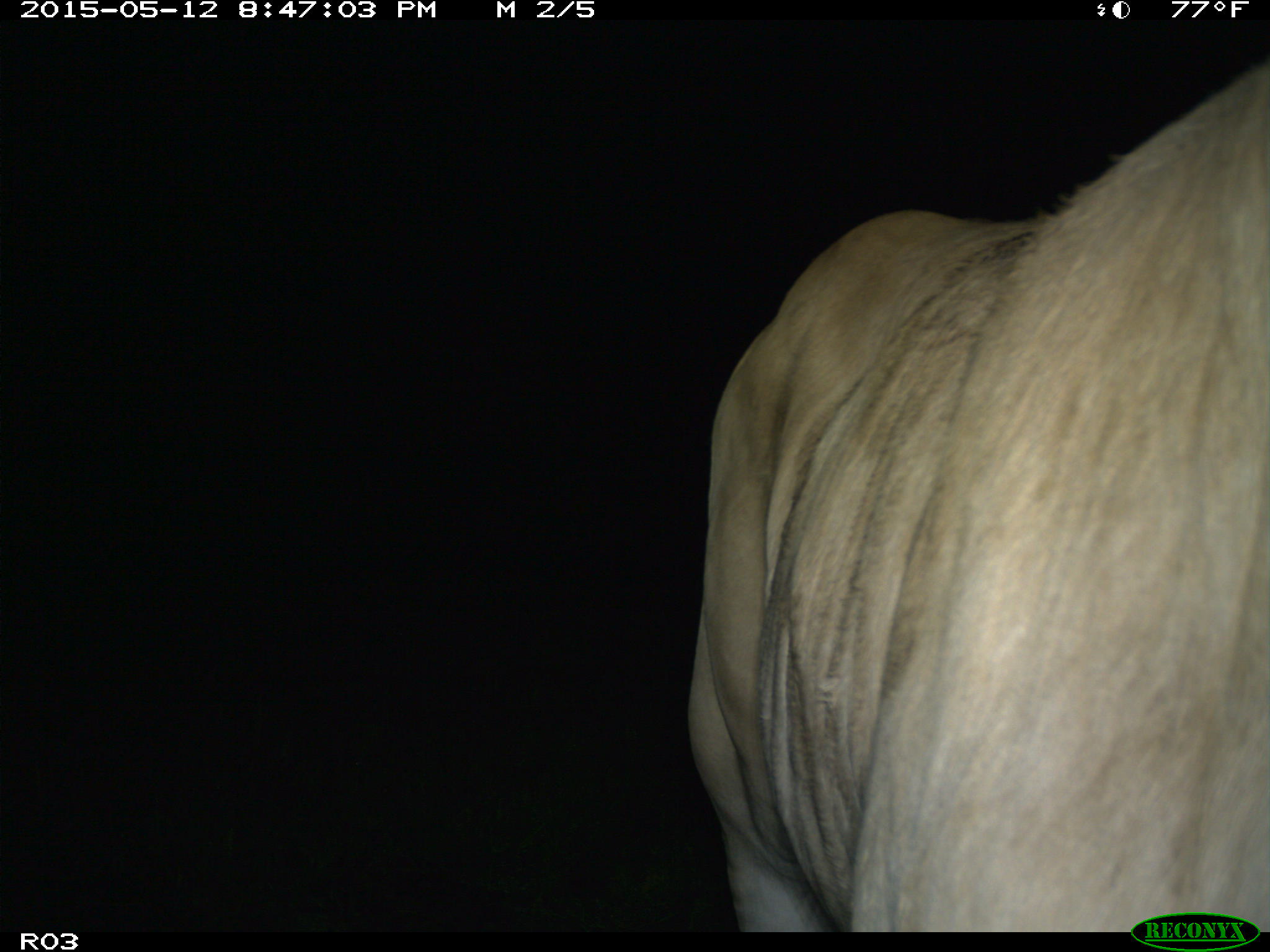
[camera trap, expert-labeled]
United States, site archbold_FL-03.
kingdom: Animalia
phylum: Chordata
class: Mammalia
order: Artiodactyla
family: Bovidae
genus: Bos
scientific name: Bos taurus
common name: domestic cow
Bos taurus (domestic cow).